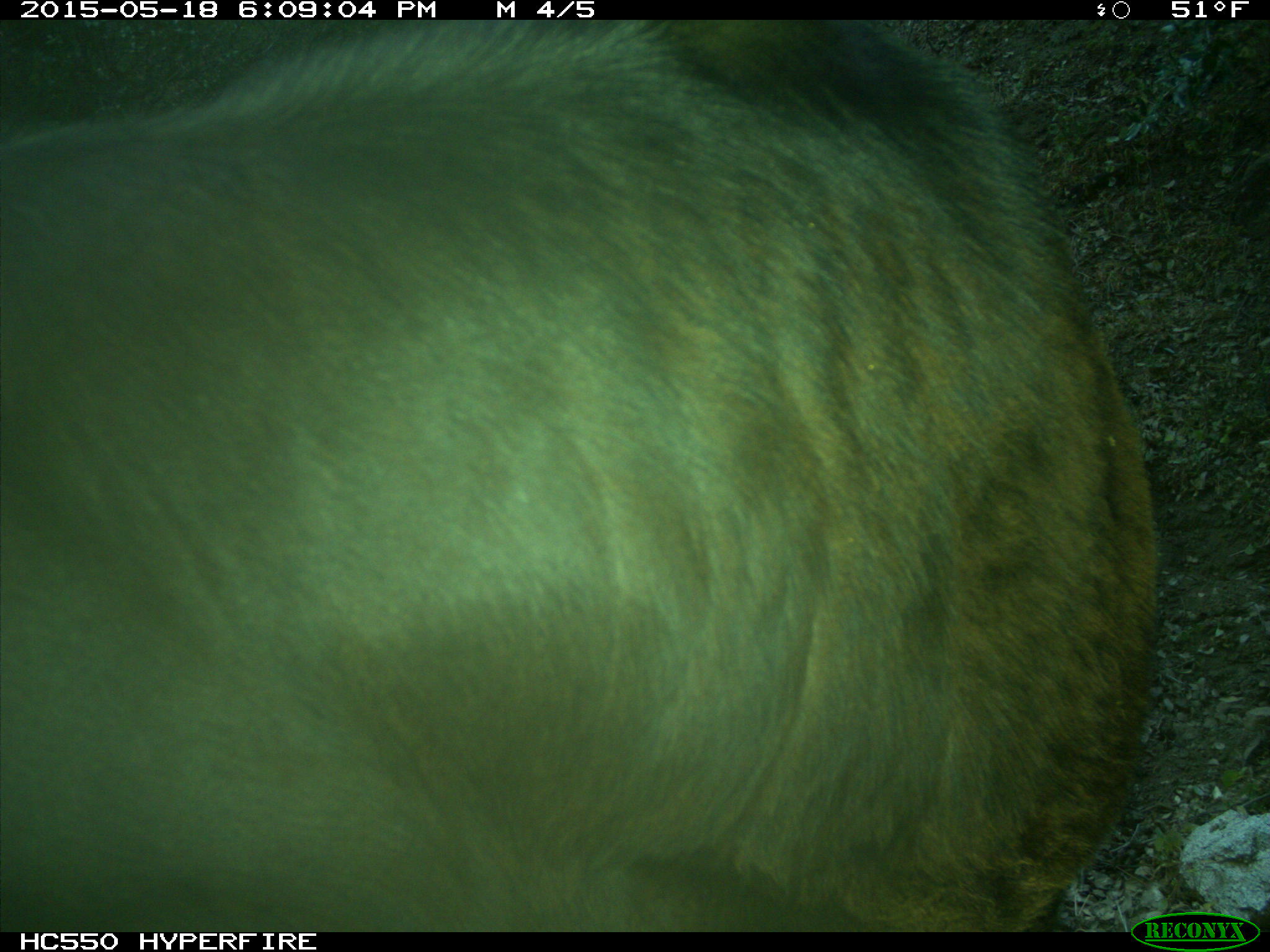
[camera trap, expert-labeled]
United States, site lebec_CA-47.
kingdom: Animalia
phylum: Chordata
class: Mammalia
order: Artiodactyla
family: Bovidae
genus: Bos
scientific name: Bos taurus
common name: domestic cow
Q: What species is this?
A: Bos taurus (domestic cow).